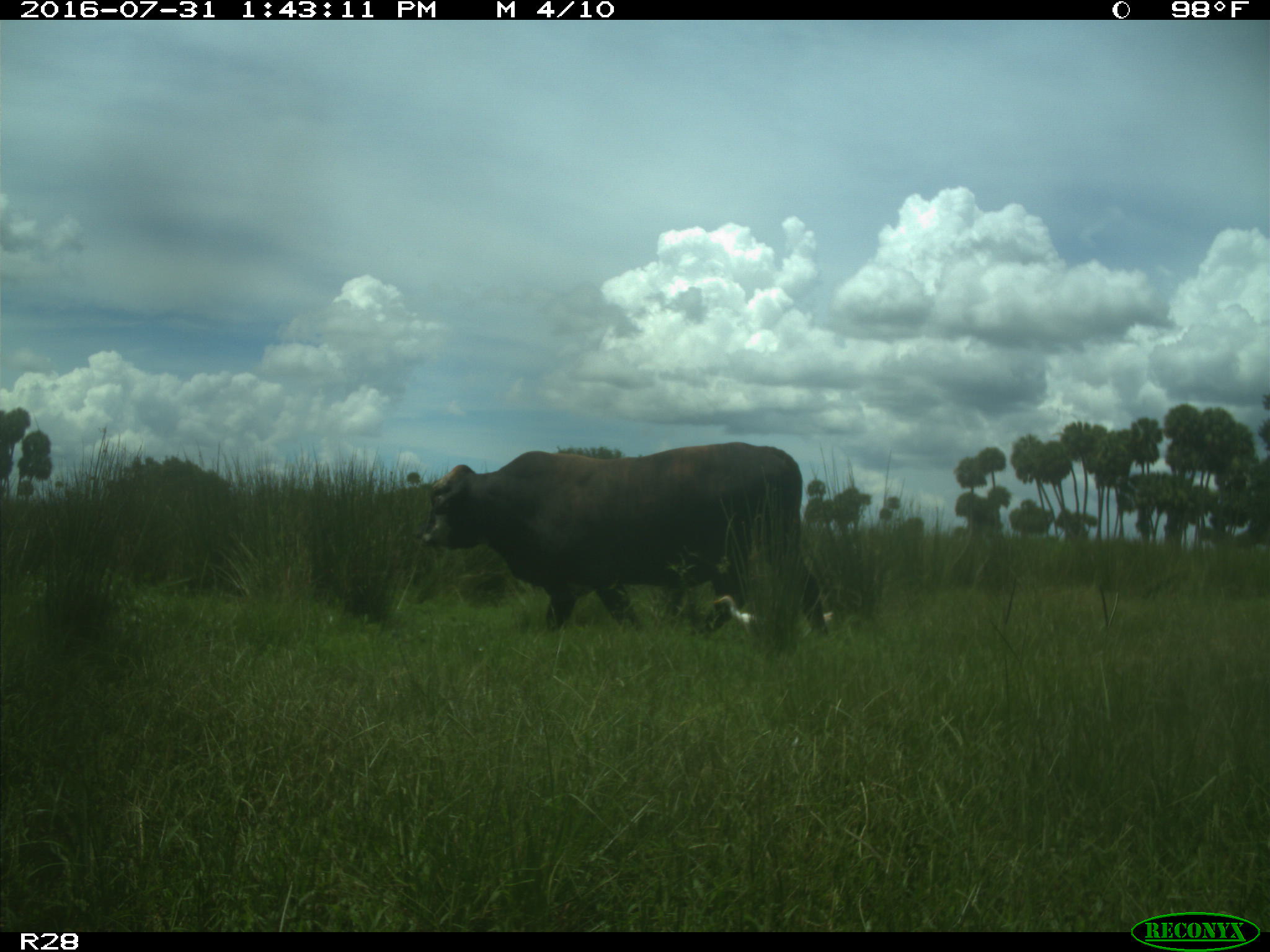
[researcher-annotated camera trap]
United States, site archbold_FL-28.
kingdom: Animalia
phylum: Chordata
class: Mammalia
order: Artiodactyla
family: Bovidae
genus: Bos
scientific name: Bos taurus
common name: domestic cow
Bos taurus (domestic cow).